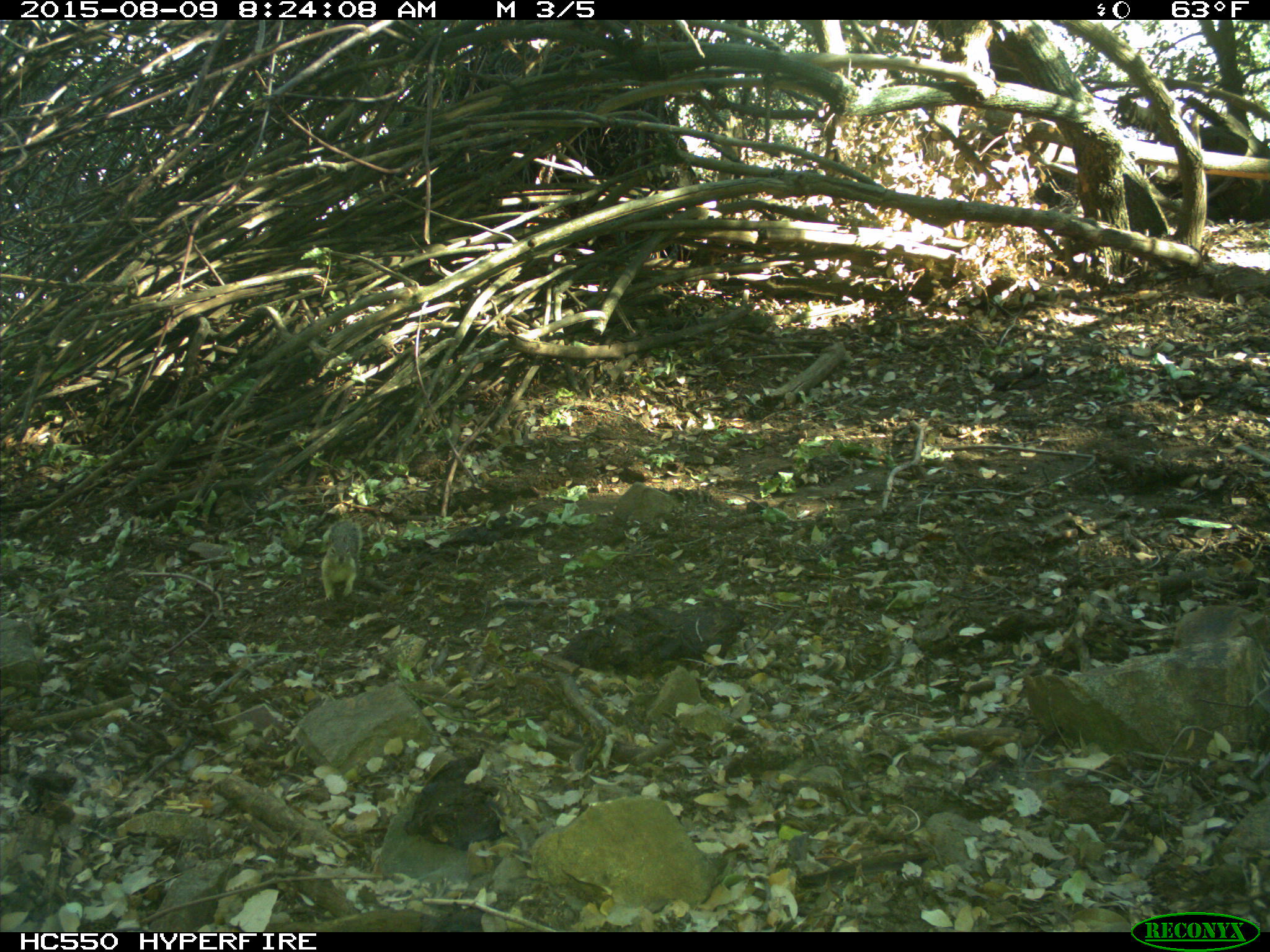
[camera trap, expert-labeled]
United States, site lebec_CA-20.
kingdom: Animalia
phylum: Chordata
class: Mammalia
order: Rodentia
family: Sciuridae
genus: Otospermophilus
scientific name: Otospermophilus beecheyi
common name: california ground squirrel